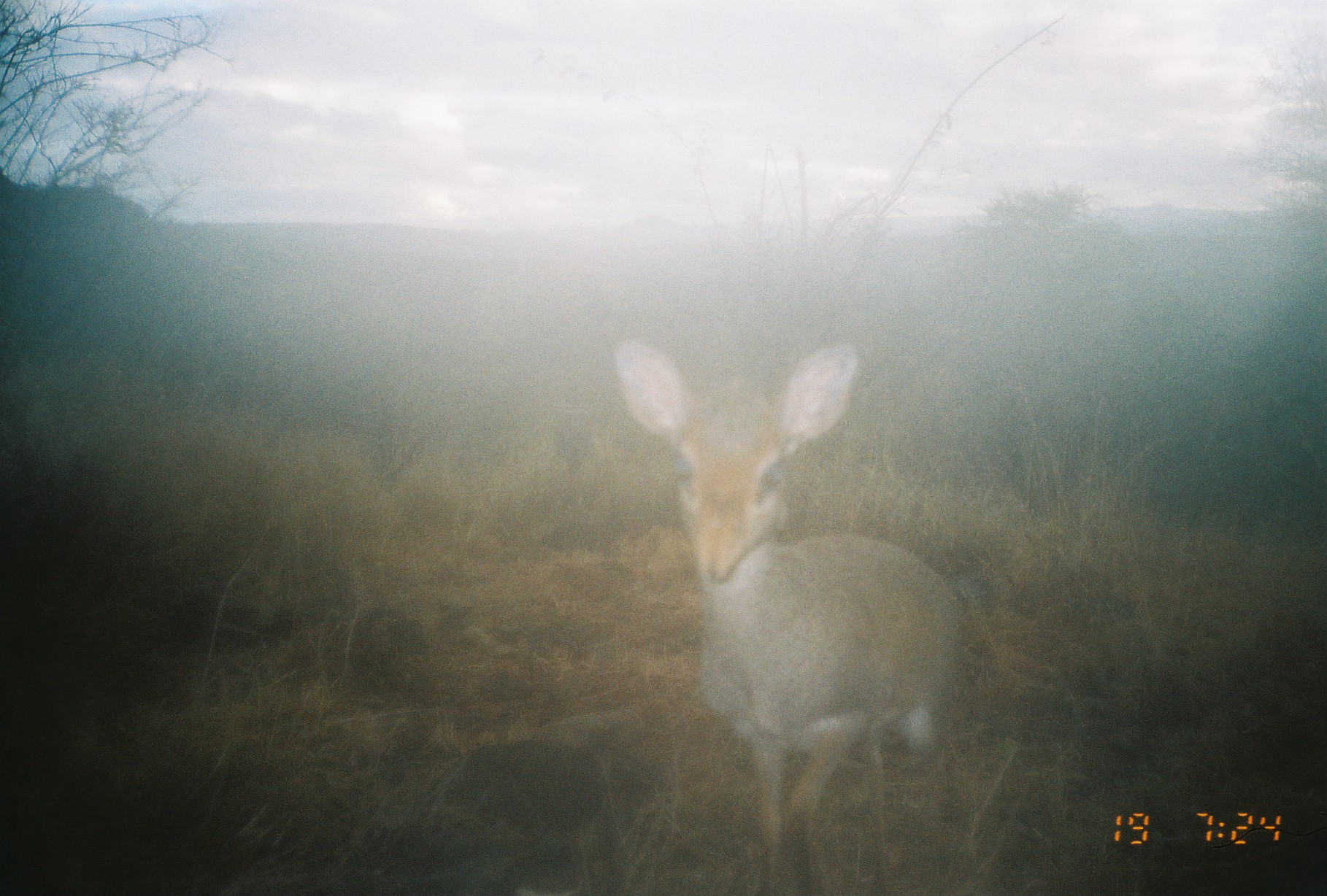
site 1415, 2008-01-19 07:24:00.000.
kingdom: Animalia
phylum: Chordata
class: Mammalia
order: Artiodactyla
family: Bovidae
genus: Madoqua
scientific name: Madoqua guentheri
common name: günther's dik-dik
Madoqua guentheri (günther's dik-dik), count 1.